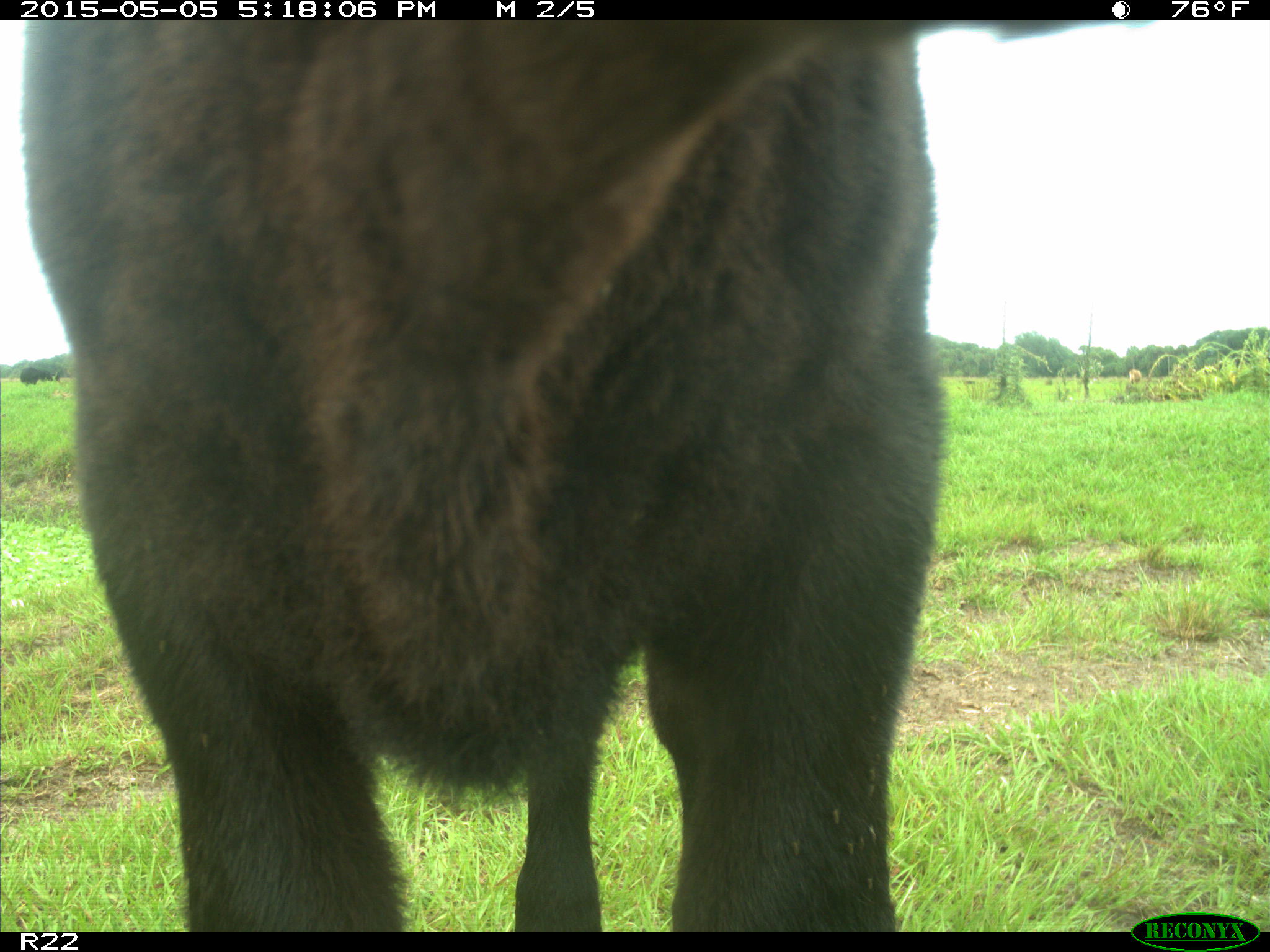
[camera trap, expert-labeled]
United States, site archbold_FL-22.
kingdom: Animalia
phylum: Chordata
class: Mammalia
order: Artiodactyla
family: Bovidae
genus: Bos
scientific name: Bos taurus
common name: domestic cow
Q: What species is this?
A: Bos taurus (domestic cow).